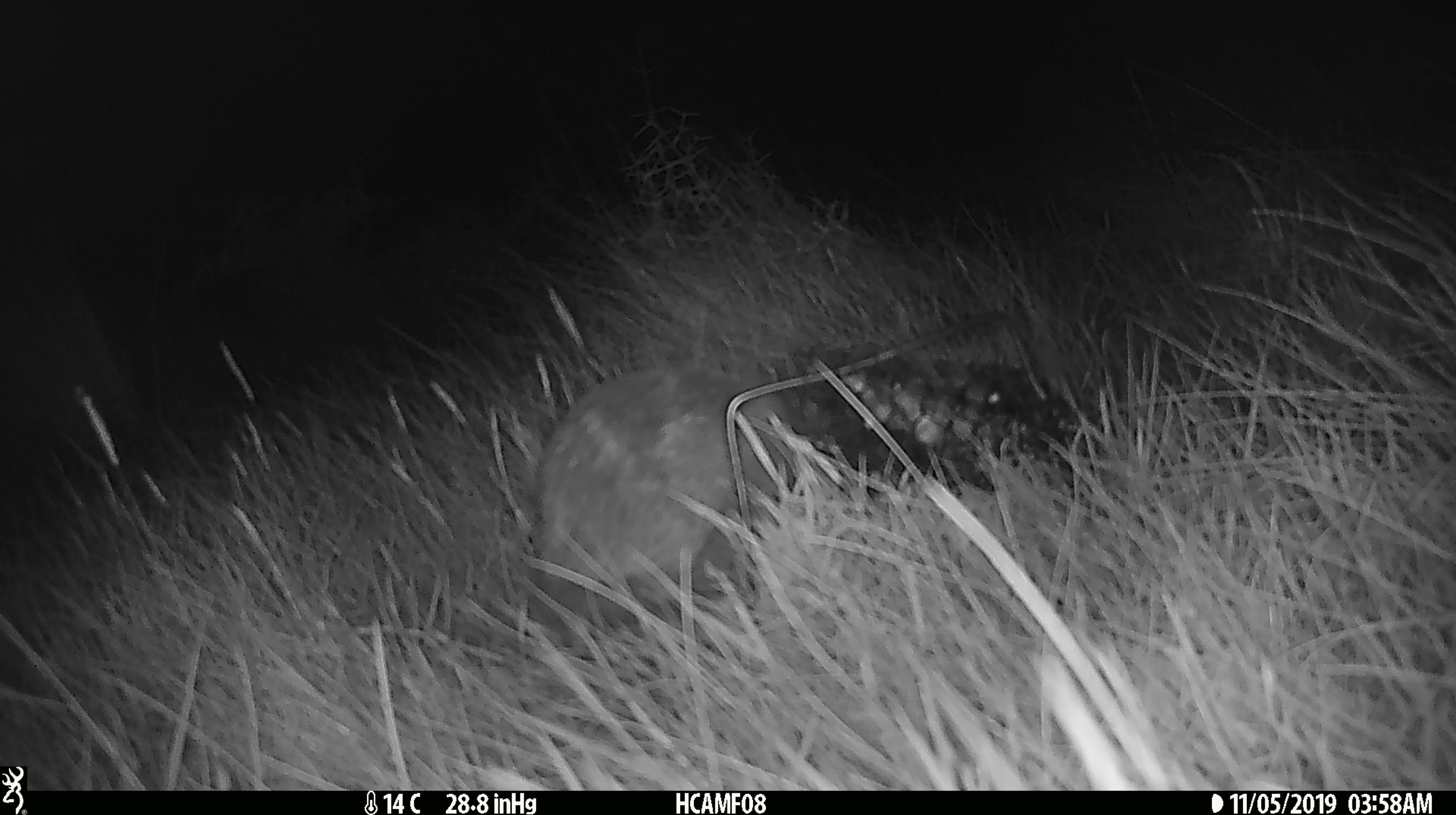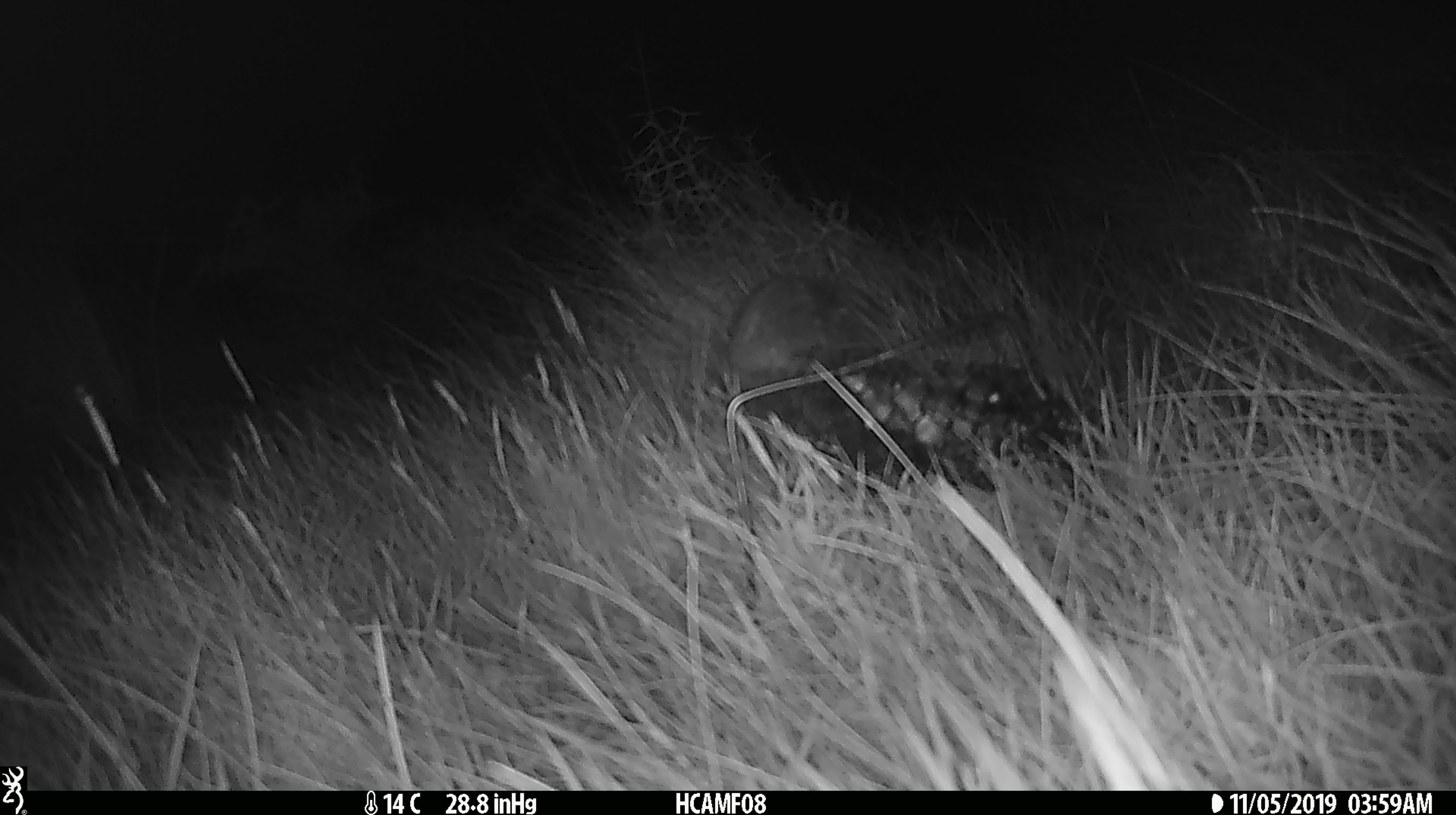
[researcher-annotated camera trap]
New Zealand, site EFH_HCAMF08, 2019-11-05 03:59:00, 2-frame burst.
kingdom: Animalia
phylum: Chordata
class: Mammalia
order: Eulipotyphla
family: Erinaceidae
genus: Erinaceus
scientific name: Erinaceus europaeus europaeus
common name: european hedgehog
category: hedgehog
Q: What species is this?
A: Hedgehog (european hedgehog) (Erinaceus europaeus europaeus).